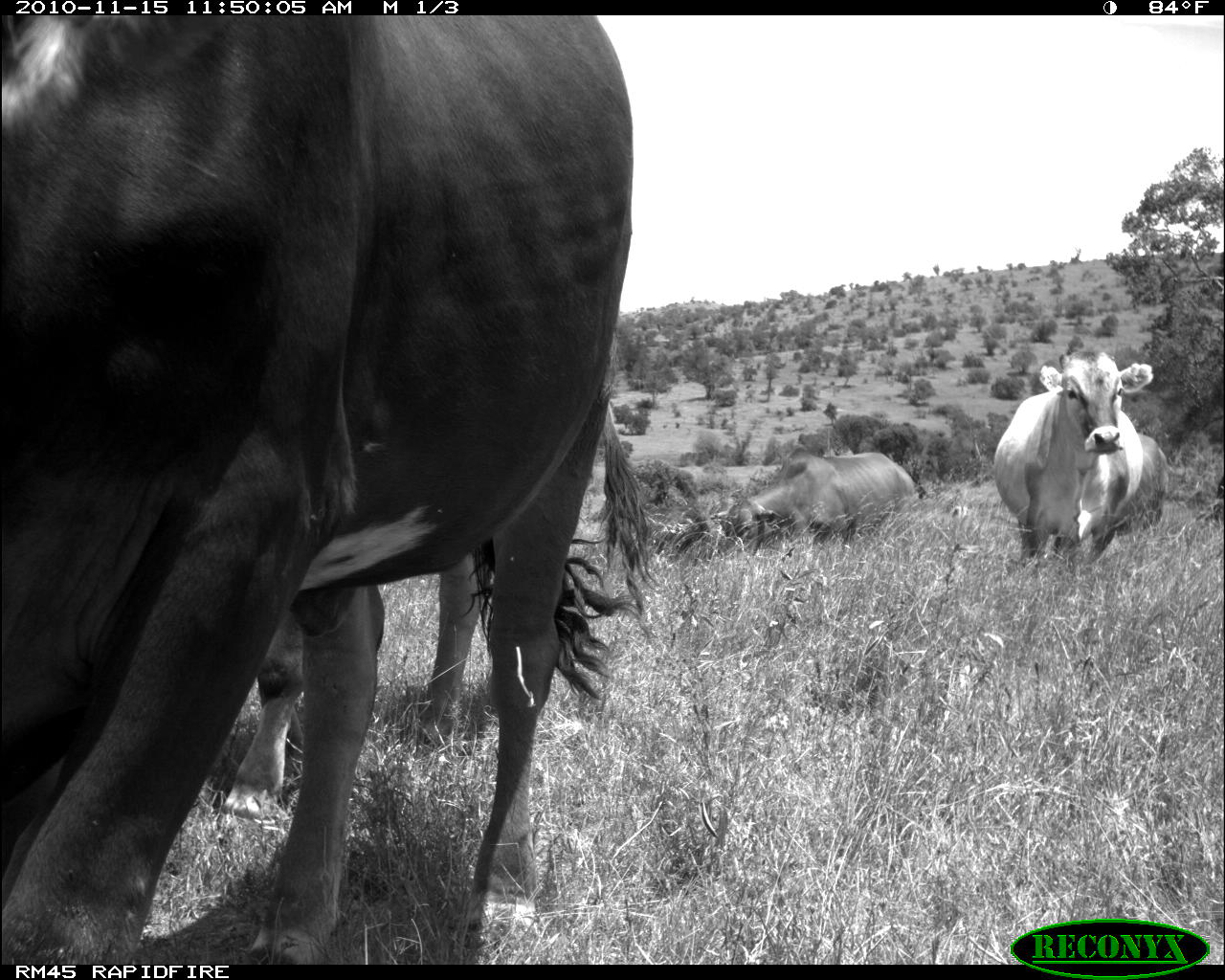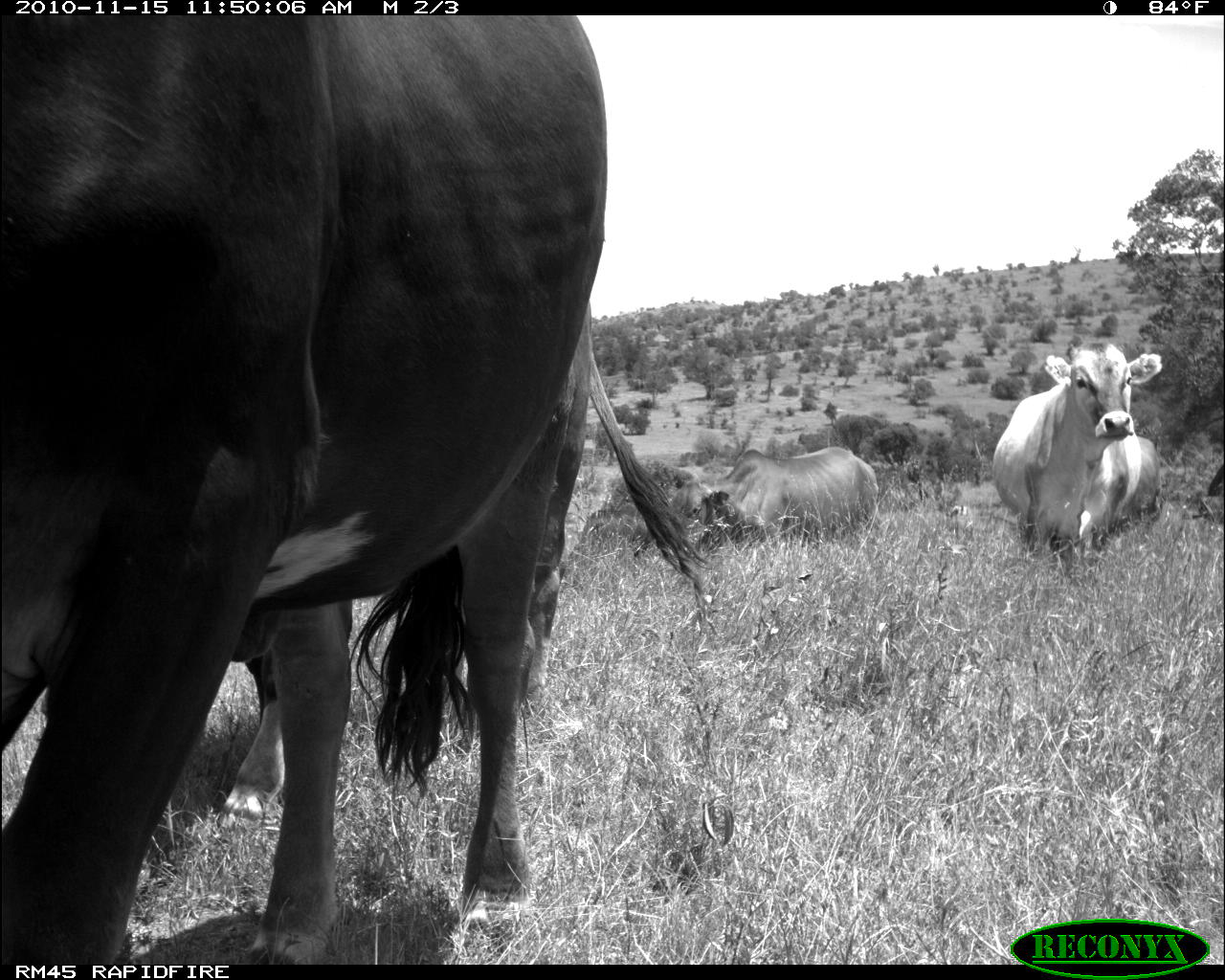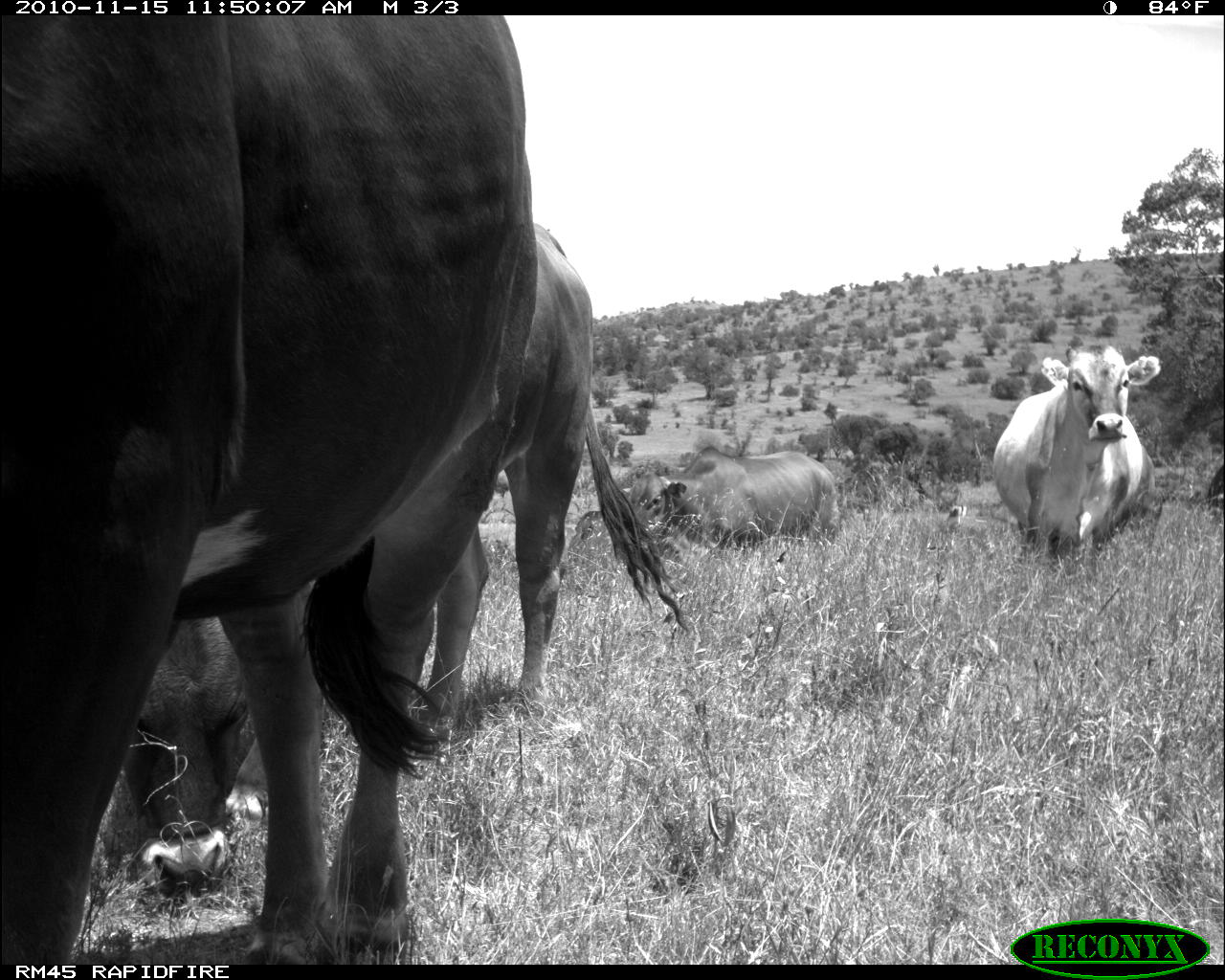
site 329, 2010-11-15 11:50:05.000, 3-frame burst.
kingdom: Animalia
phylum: Chordata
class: Mammalia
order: Artiodactyla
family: Bovidae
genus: Bos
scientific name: Bos taurus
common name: domestic cattle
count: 4